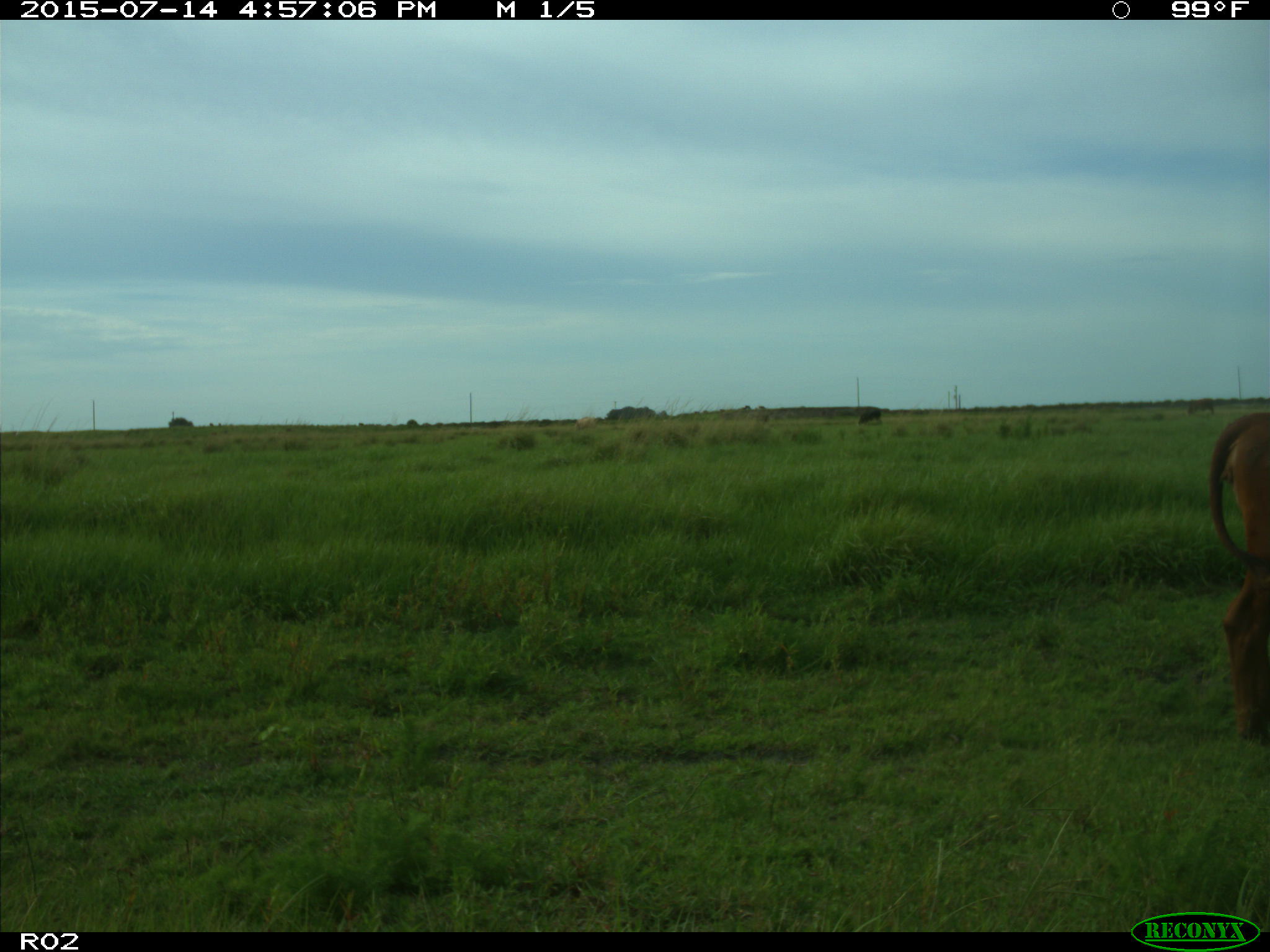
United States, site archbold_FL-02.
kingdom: Animalia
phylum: Chordata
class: Mammalia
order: Artiodactyla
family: Bovidae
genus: Bos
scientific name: Bos taurus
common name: domestic cow